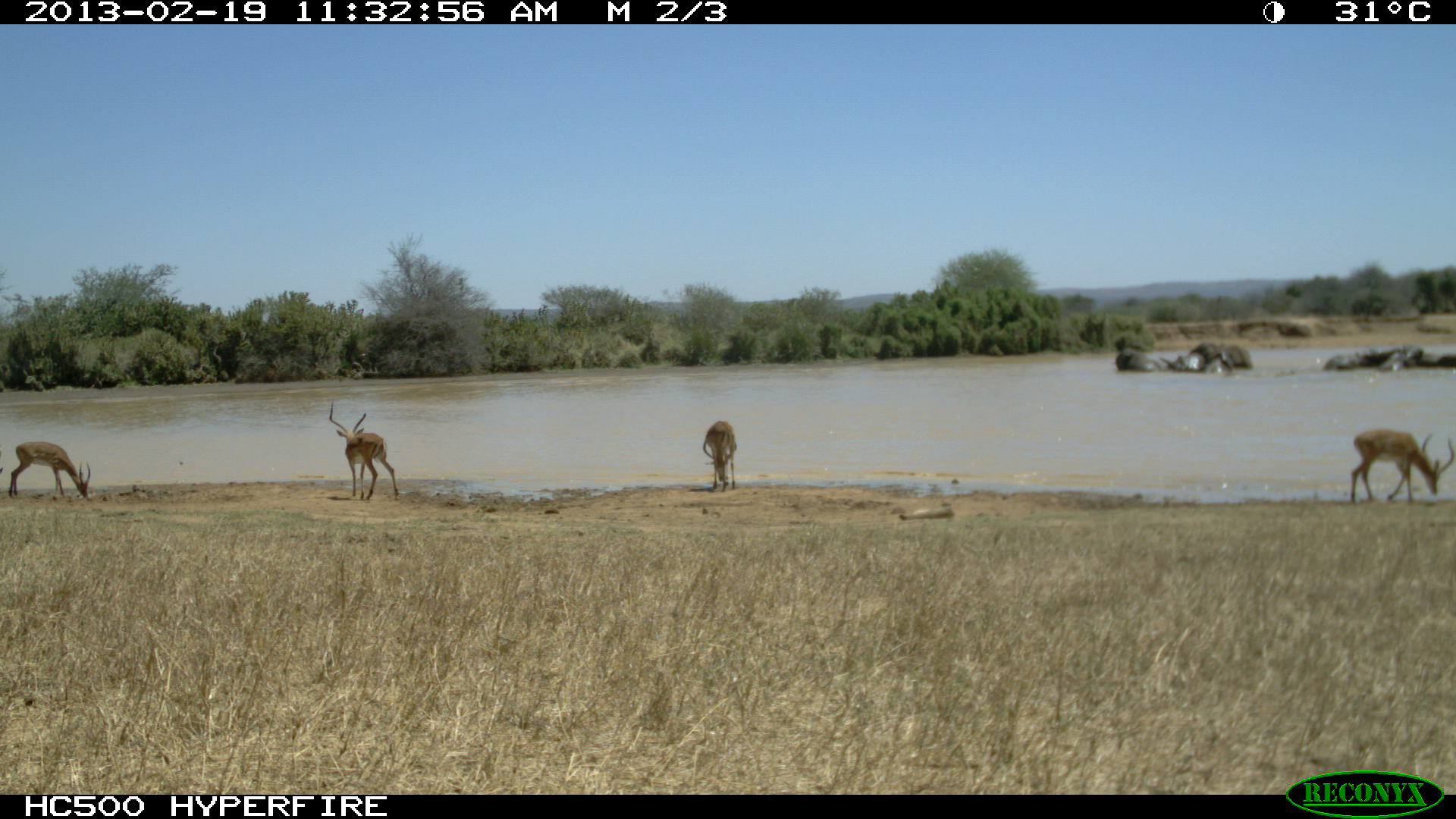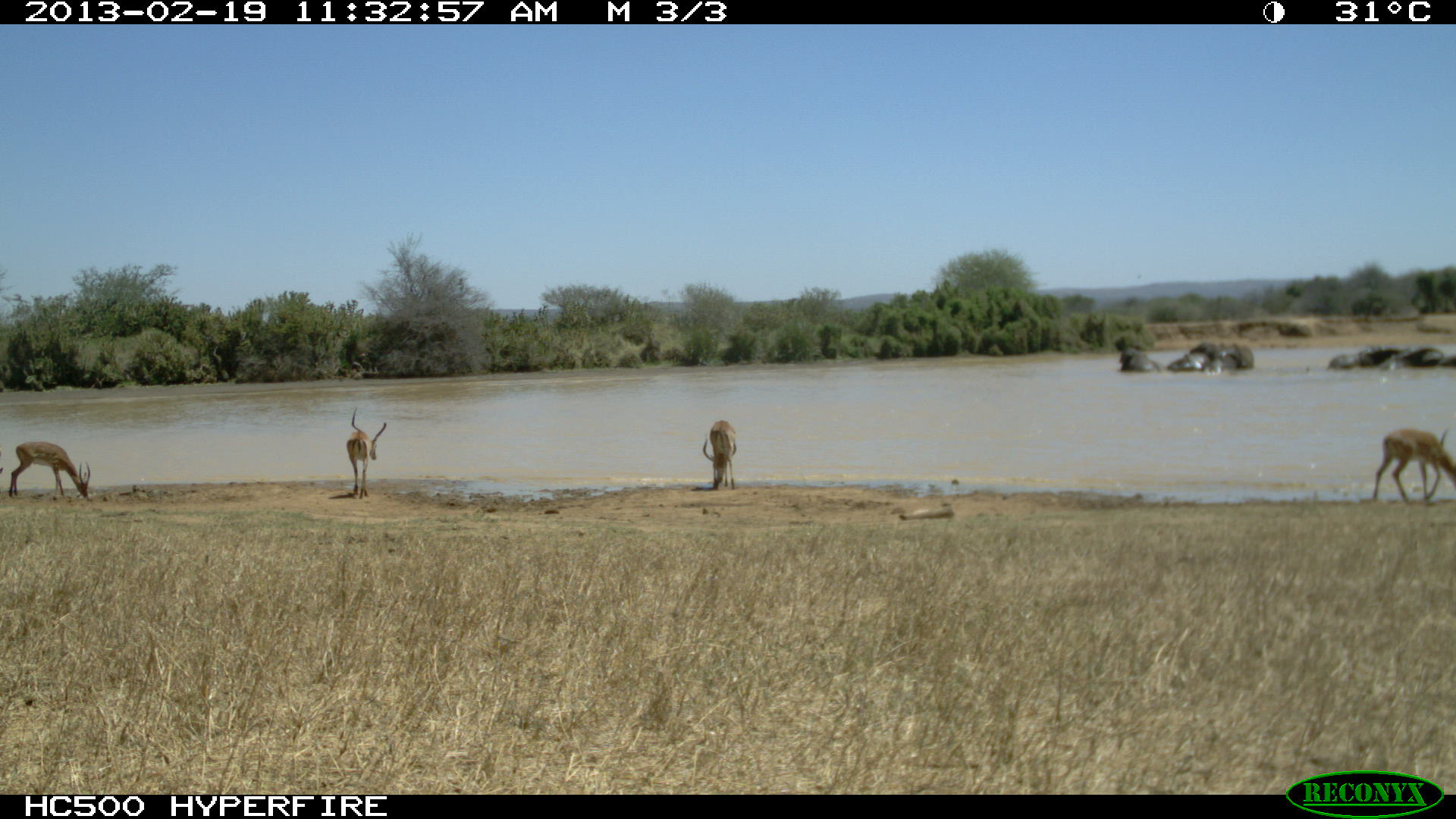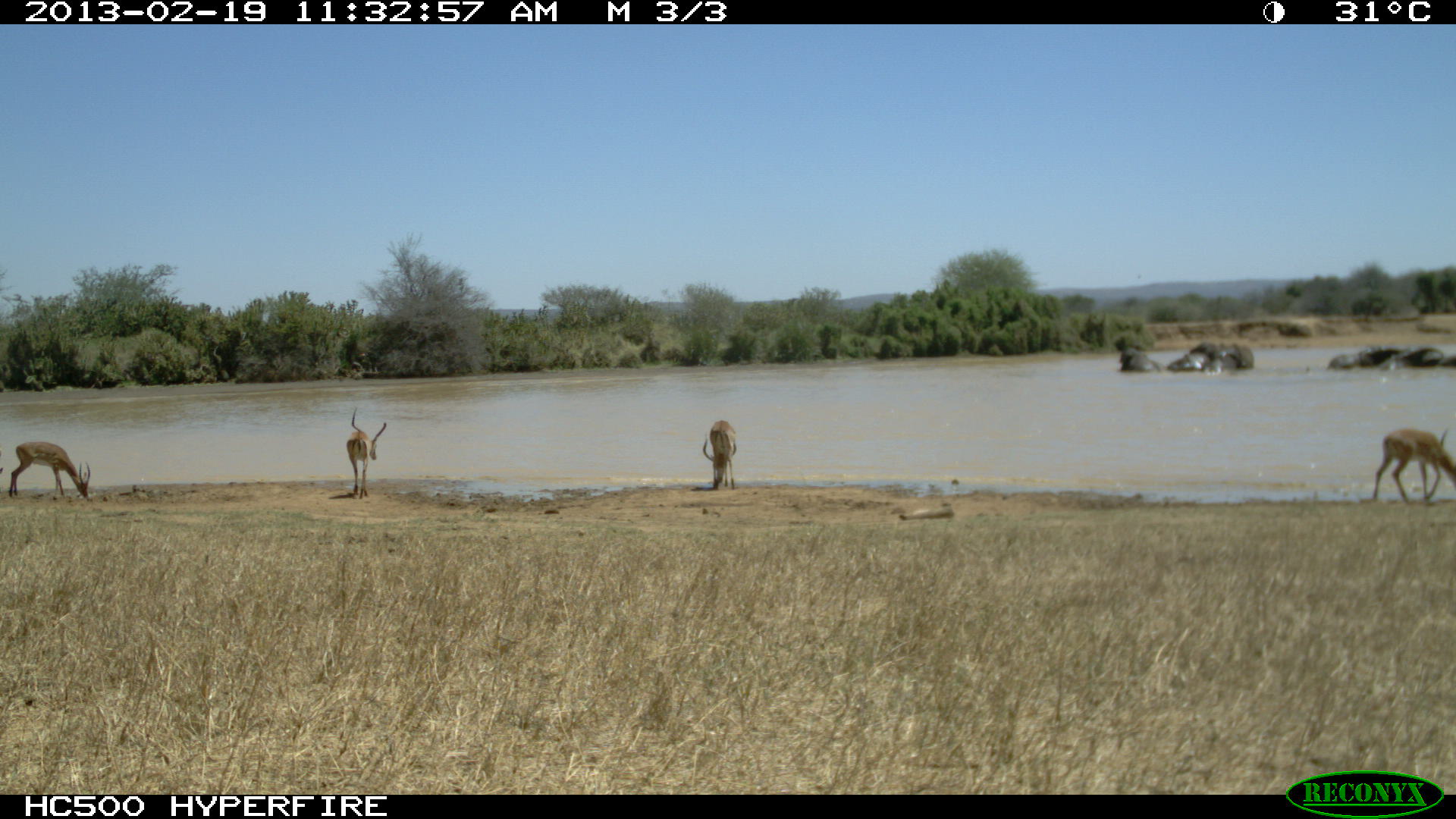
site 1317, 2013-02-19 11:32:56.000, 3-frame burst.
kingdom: Animalia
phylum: Chordata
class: Mammalia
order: Artiodactyla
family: Bovidae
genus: Aepyceros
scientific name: Aepyceros melampus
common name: impala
Aepyceros melampus (impala), count 4.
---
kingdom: Animalia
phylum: Chordata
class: Mammalia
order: Proboscidea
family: Elephantidae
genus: Loxodonta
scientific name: Loxodonta africana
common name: african bush elephant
Loxodonta africana (african bush elephant), count 7.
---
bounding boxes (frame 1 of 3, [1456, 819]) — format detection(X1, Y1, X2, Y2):
aepyceros melampus: detection(1350, 427, 1455, 505); detection(328, 400, 400, 502); detection(9, 440, 91, 501); detection(702, 419, 737, 493); detection(1322, 343, 1402, 371); detection(1191, 341, 1253, 370); detection(1116, 347, 1168, 370); detection(1411, 344, 1455, 369); detection(1159, 352, 1206, 373); detection(1200, 350, 1236, 377); detection(1380, 351, 1414, 374)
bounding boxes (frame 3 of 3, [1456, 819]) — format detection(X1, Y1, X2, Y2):
loxodonta africana: detection(1373, 428, 1456, 503); detection(8, 440, 91, 501); detection(346, 406, 387, 499); detection(702, 420, 737, 489); detection(1375, 344, 1449, 372); detection(1327, 344, 1402, 370); detection(1189, 341, 1255, 368); detection(1166, 341, 1214, 375); detection(1116, 338, 1162, 372); detection(1203, 351, 1227, 376)